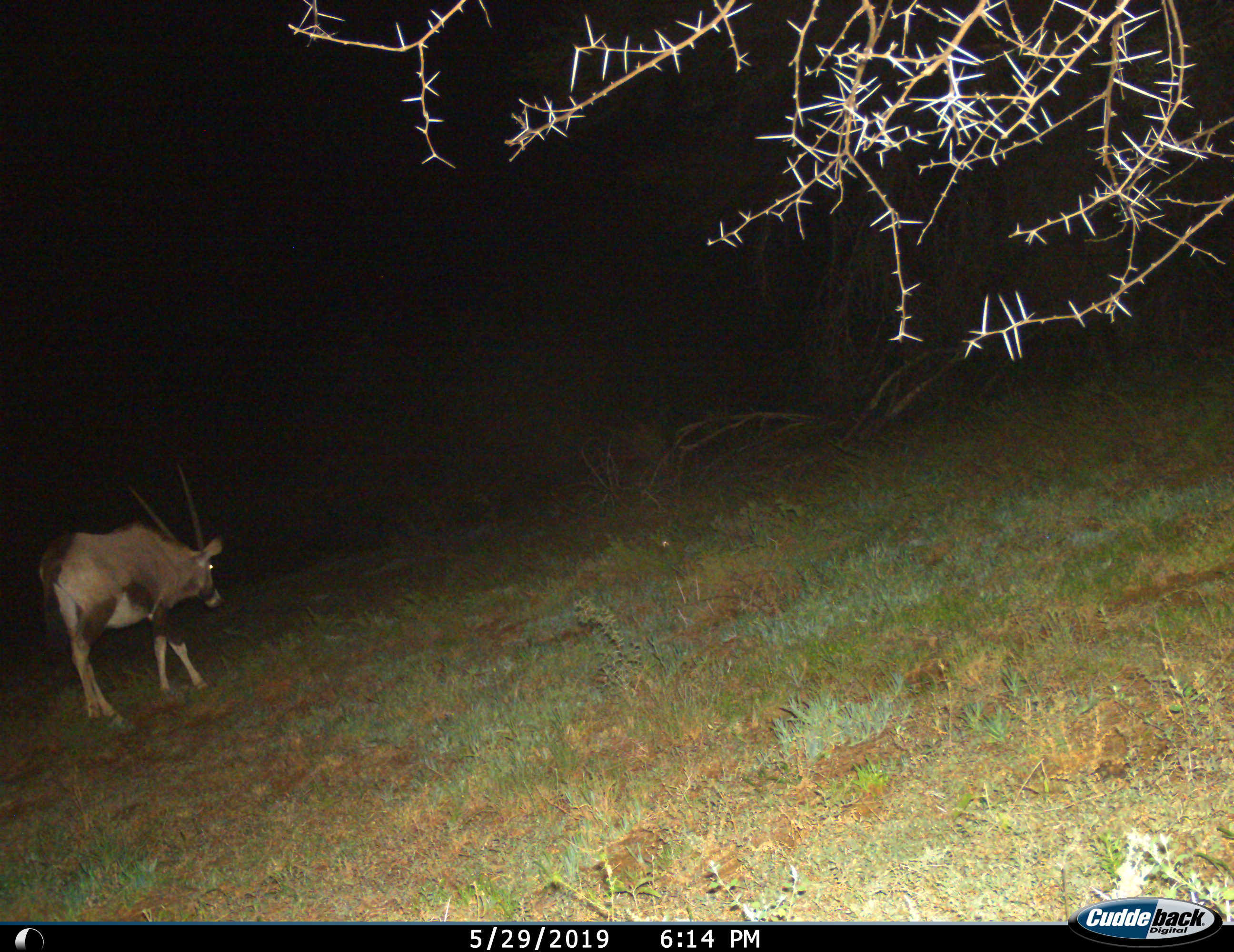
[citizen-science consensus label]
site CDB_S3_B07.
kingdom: Animalia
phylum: Chordata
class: Mammalia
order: Artiodactyla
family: Bovidae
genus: Oryx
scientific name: Oryx gazella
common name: gemsbok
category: oryx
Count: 1.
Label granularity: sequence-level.